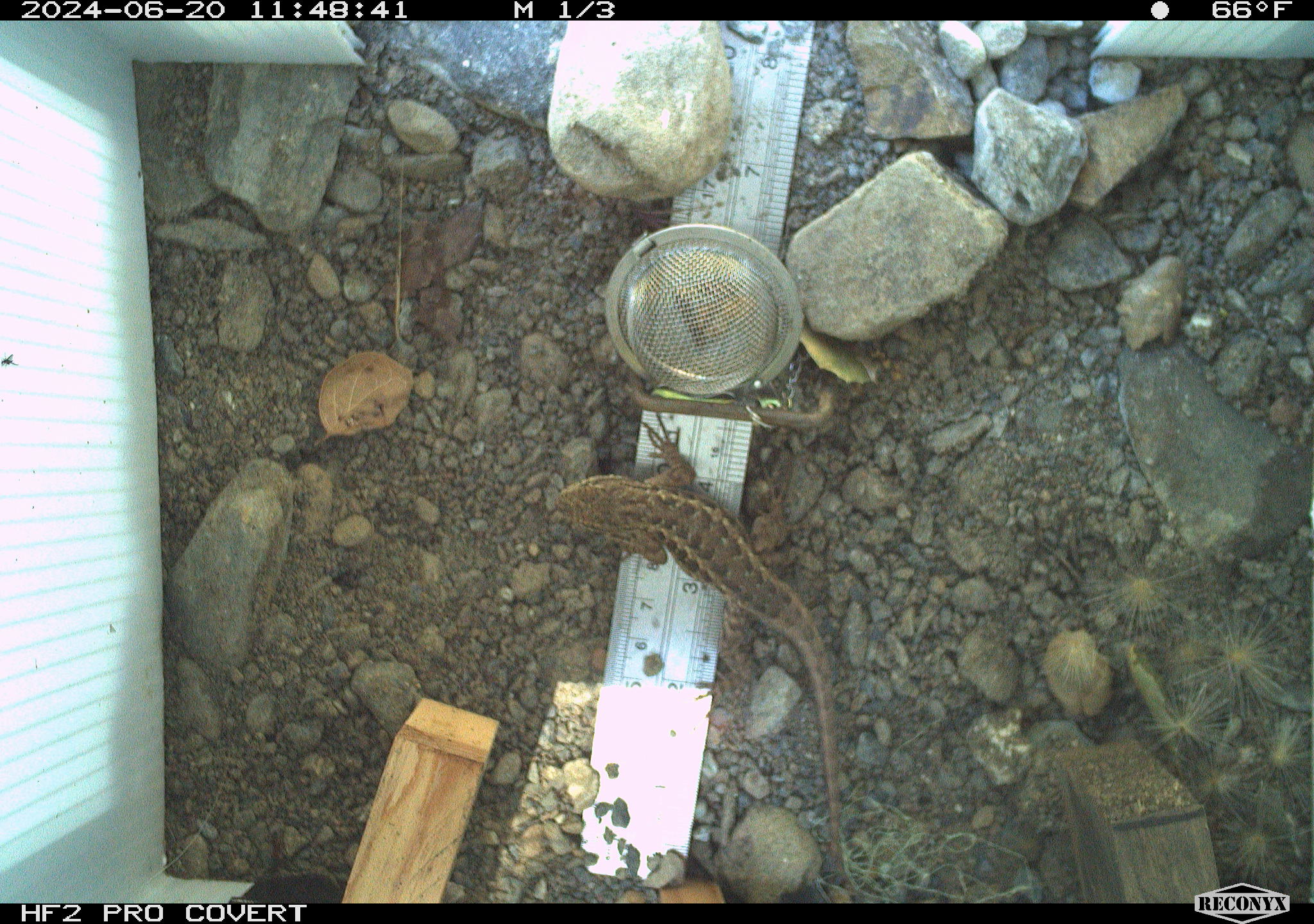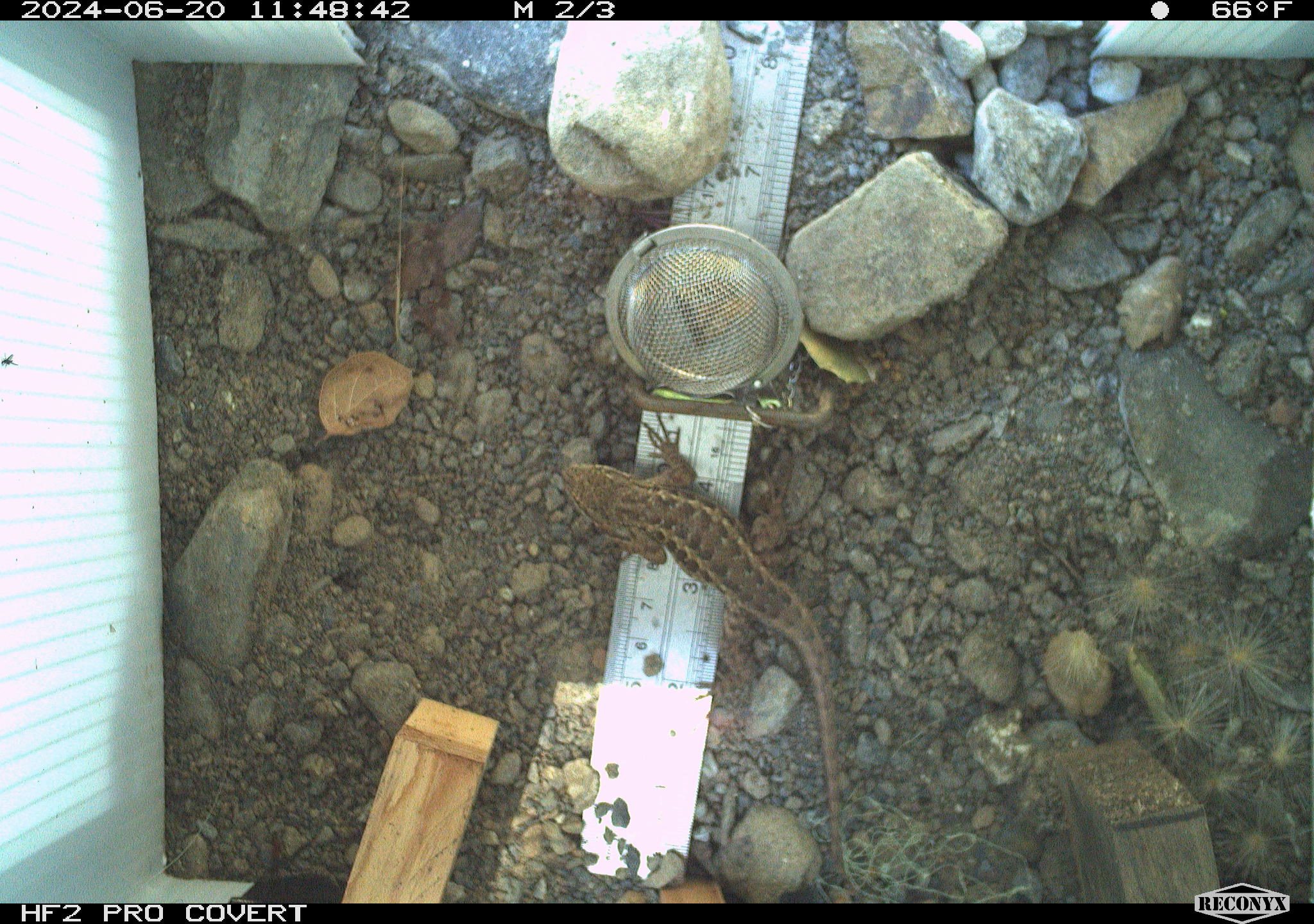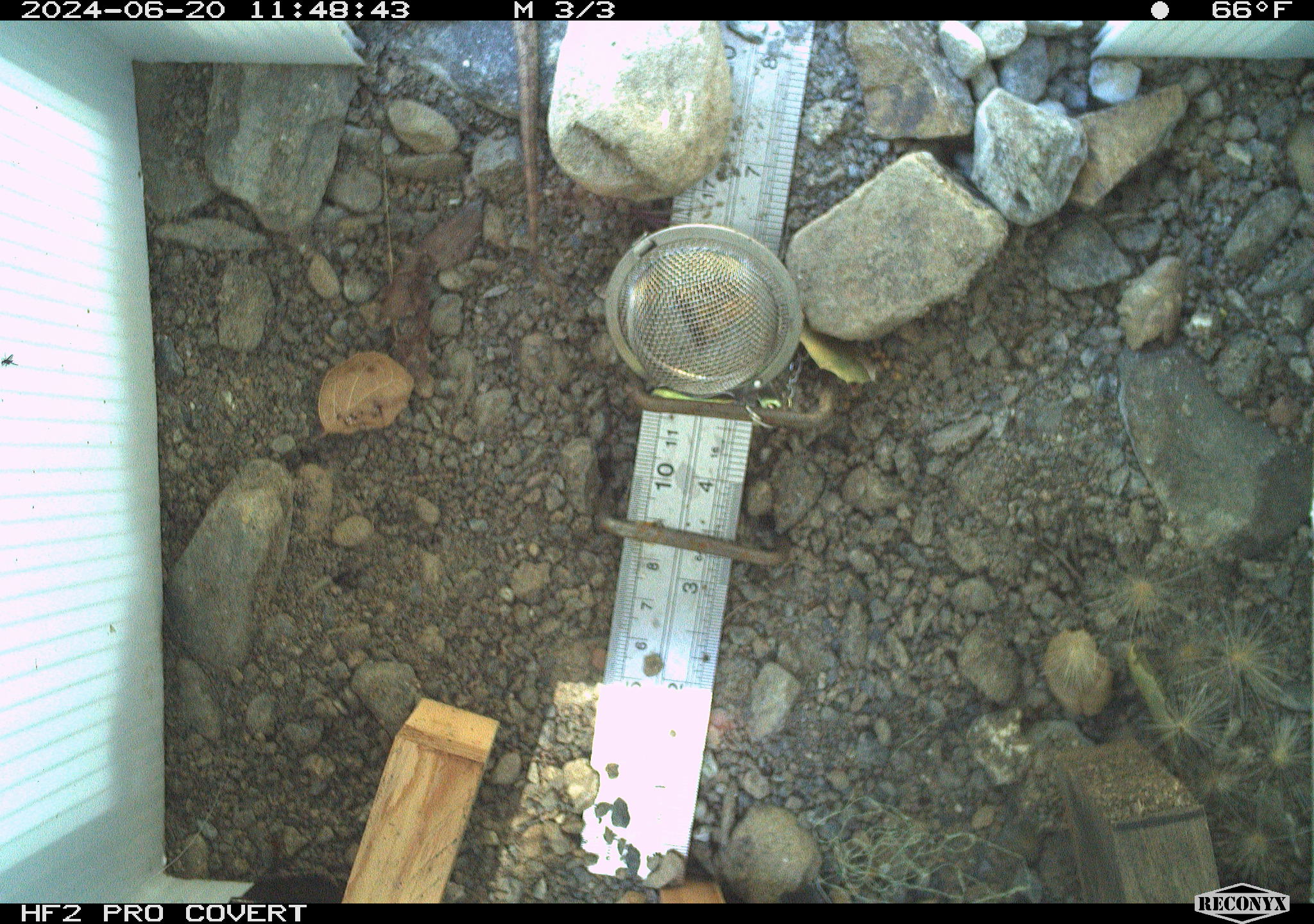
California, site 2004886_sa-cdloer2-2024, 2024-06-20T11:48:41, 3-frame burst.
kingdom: Animalia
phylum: Chordata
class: Reptilia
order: Squamata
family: Phrynosomatidae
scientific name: Phrynosomatidae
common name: phrynosomatid lizards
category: phrynosomatidae family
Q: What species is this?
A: Phrynosomatidae family (phrynosomatid lizards) (Phrynosomatidae).